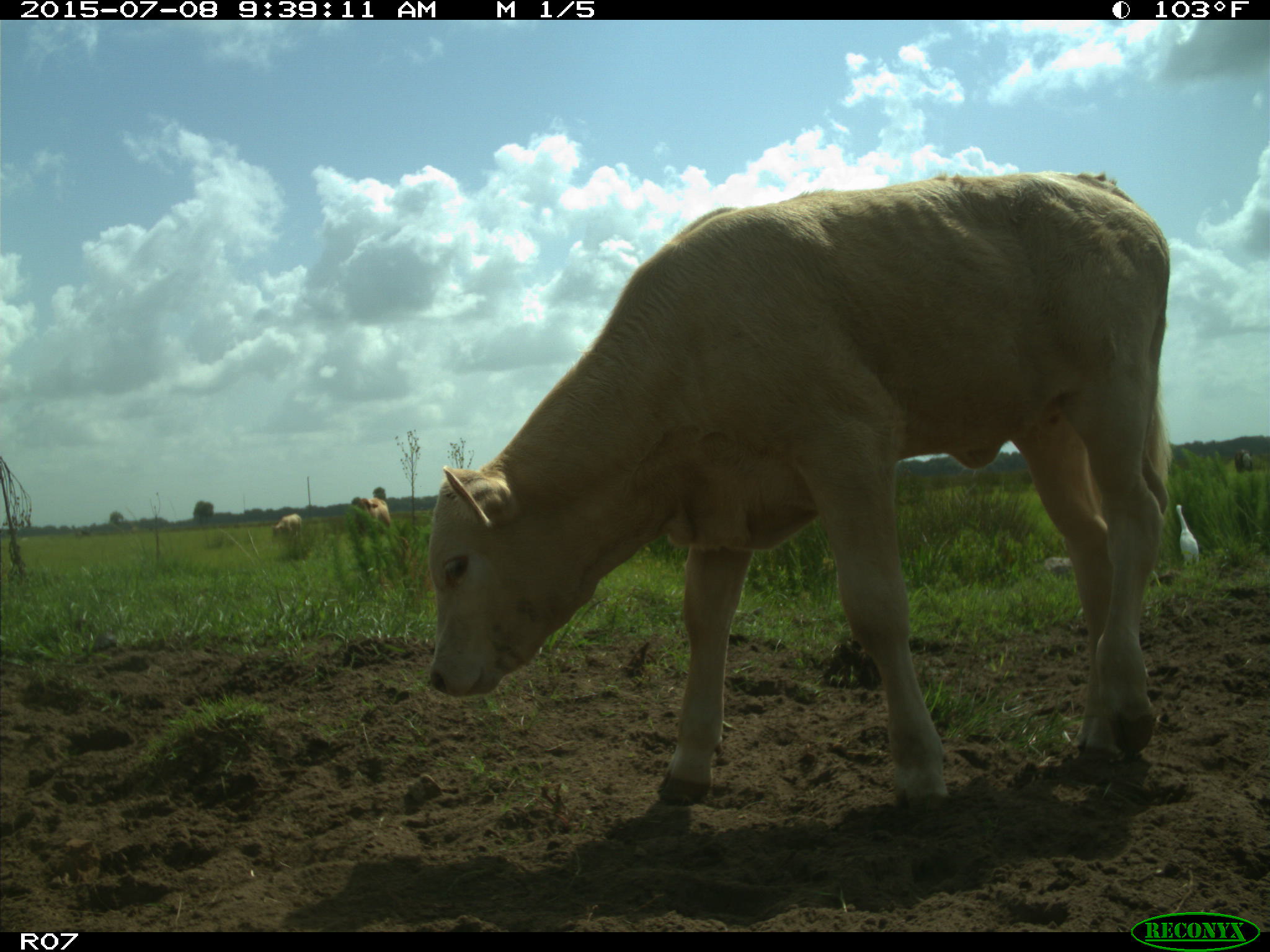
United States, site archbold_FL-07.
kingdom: Animalia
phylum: Chordata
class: Mammalia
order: Artiodactyla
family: Bovidae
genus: Bos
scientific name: Bos taurus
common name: domestic cow